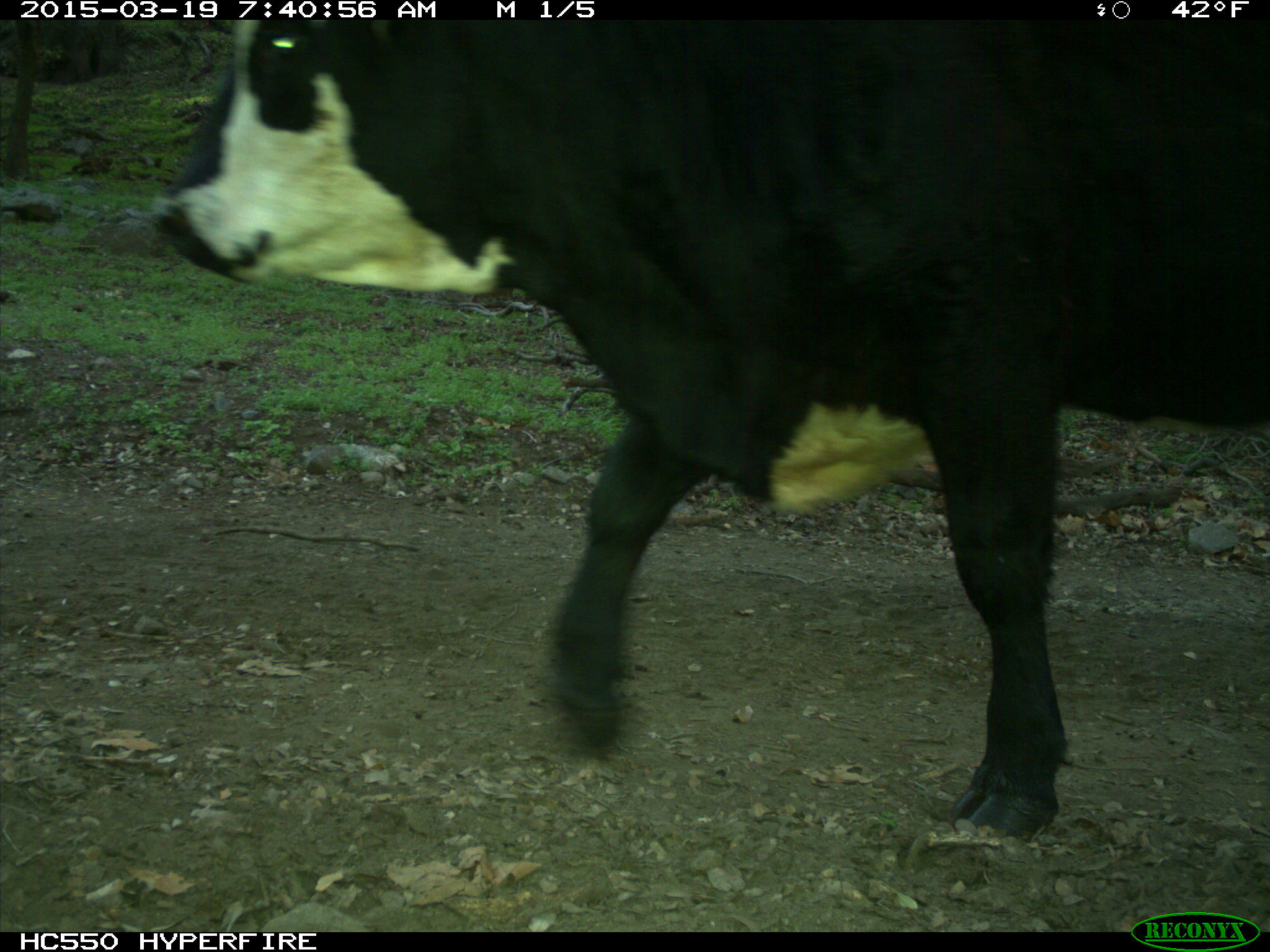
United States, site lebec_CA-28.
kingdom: Animalia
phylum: Chordata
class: Mammalia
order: Artiodactyla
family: Bovidae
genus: Bos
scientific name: Bos taurus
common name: domestic cow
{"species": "Bos taurus (domestic cow)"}